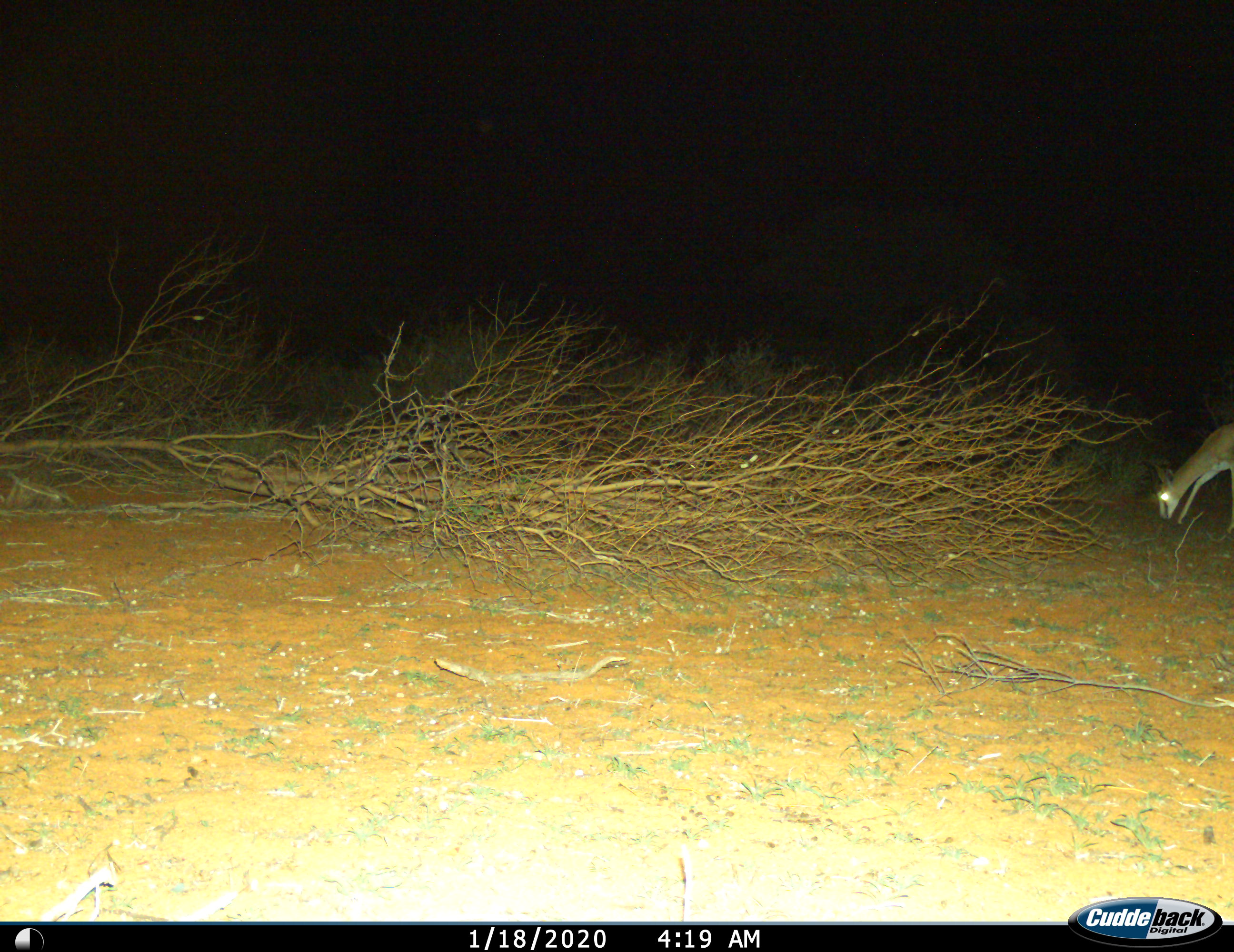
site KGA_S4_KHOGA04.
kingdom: Animalia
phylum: Chordata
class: Mammalia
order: Artiodactyla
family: Bovidae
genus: Antidorcas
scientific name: Antidorcas marsupialis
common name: springbok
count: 1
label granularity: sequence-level